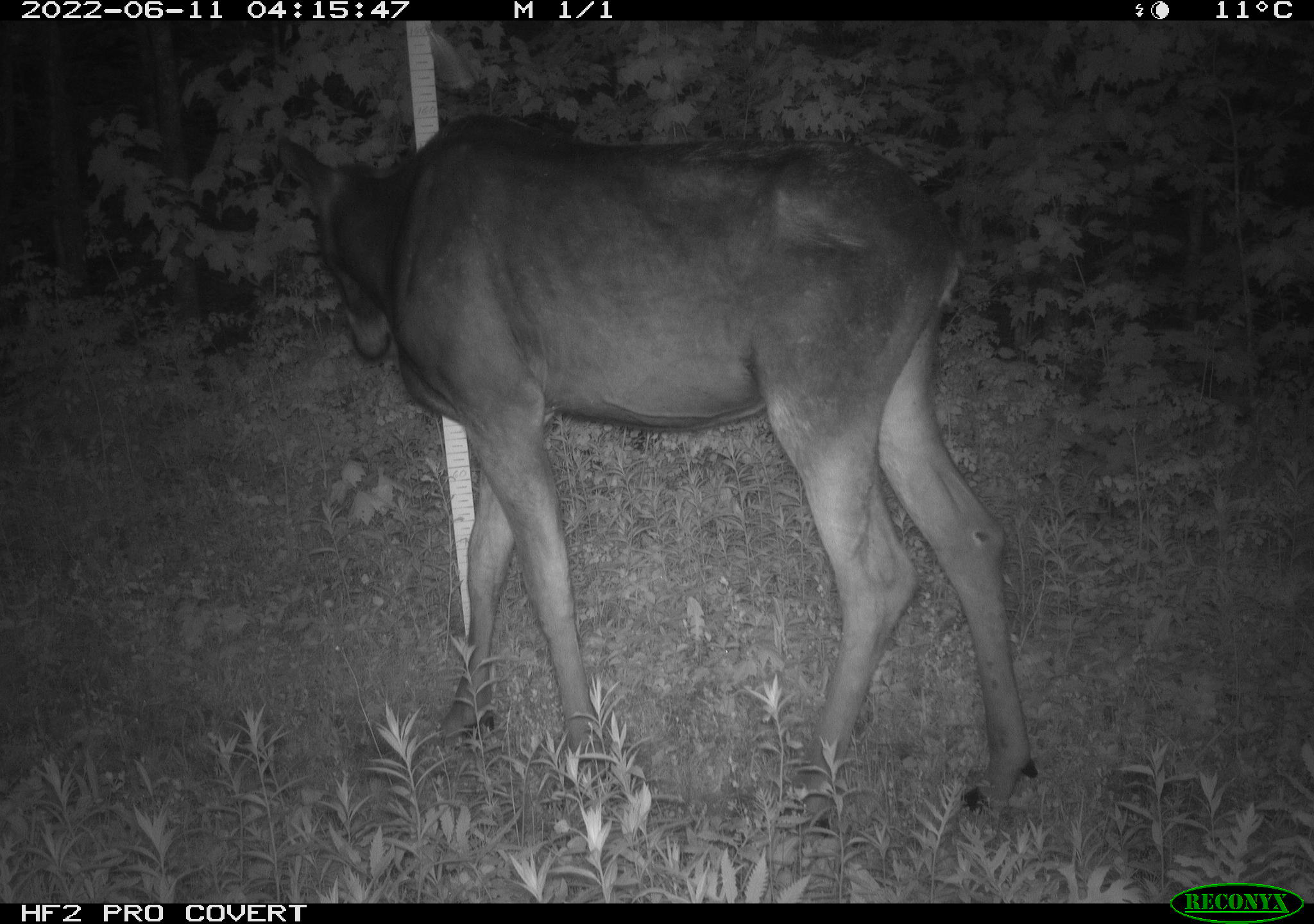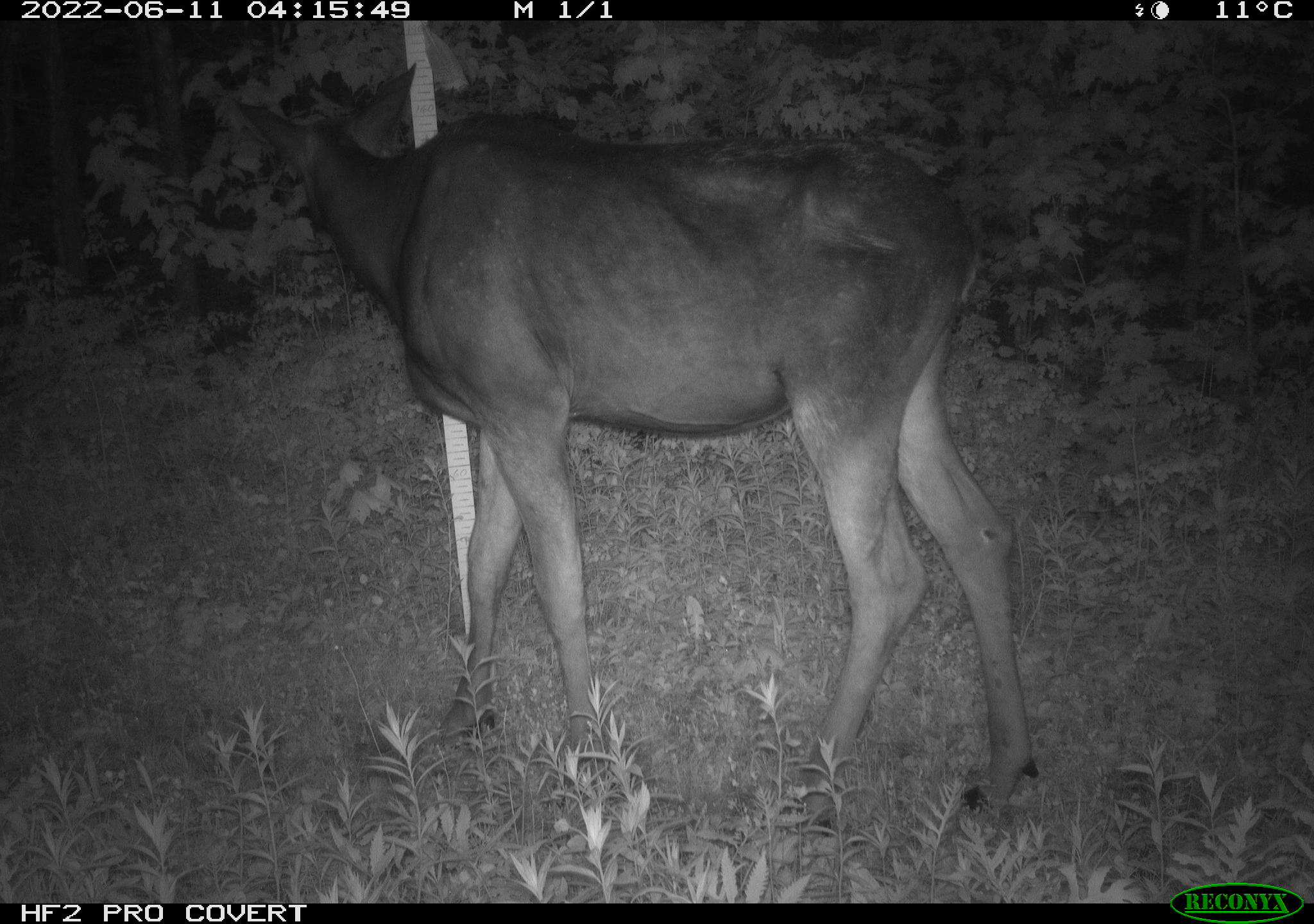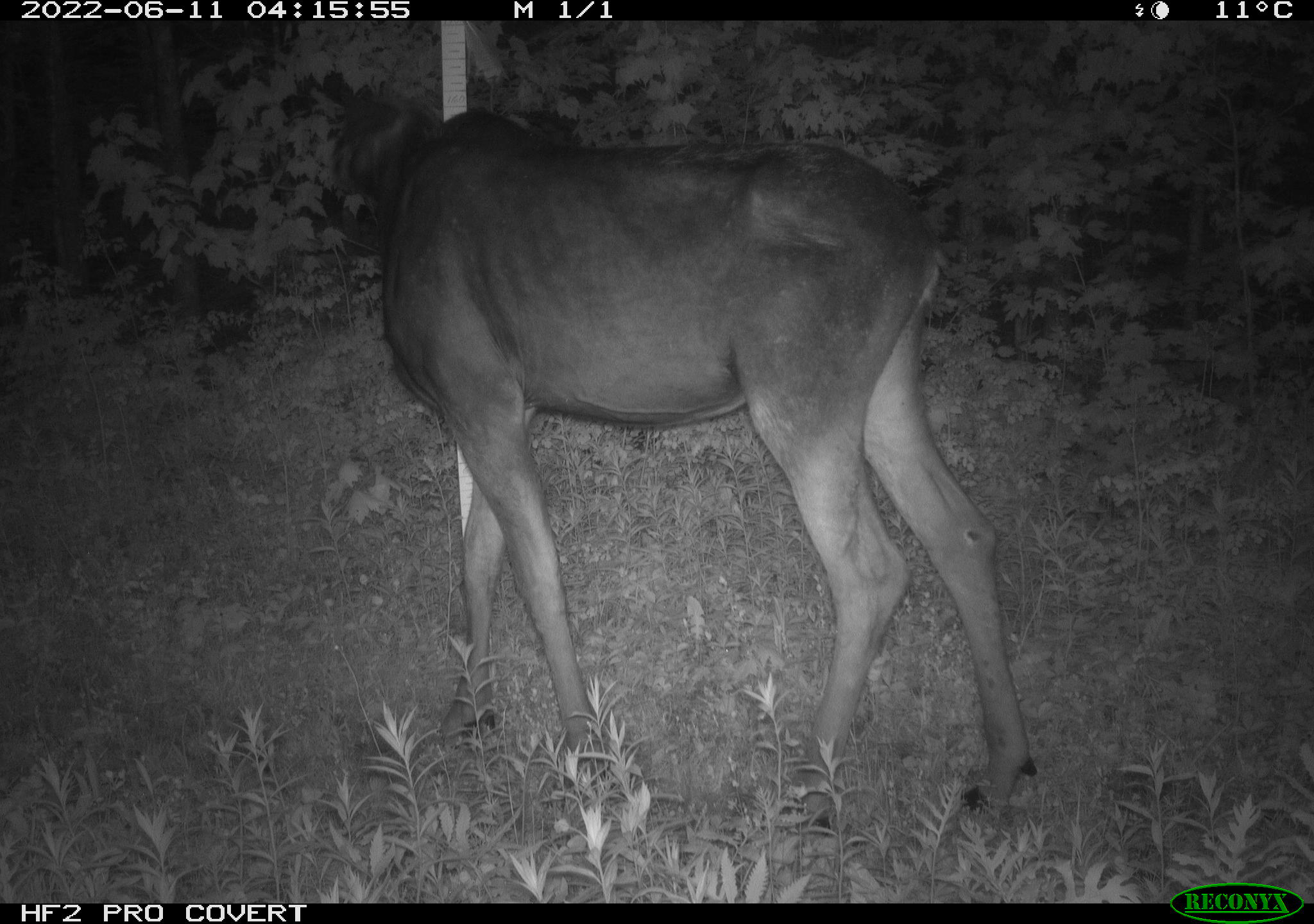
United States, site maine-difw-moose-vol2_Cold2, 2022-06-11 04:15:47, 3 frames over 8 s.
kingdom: Animalia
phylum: Chordata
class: Mammalia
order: Artiodactyla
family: Cervidae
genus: Alces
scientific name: Alces alces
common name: moose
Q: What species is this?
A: Moose (Alces alces).